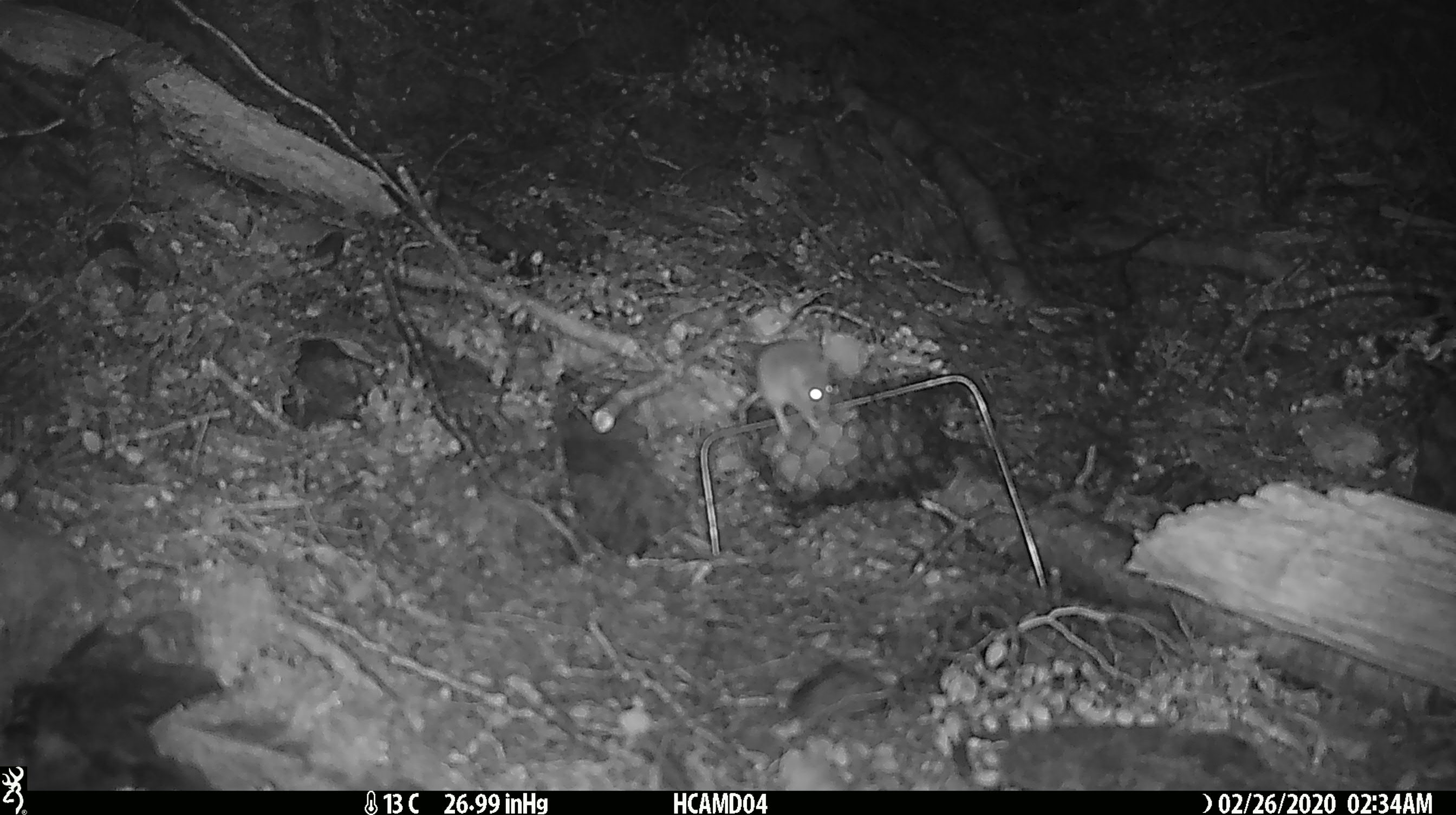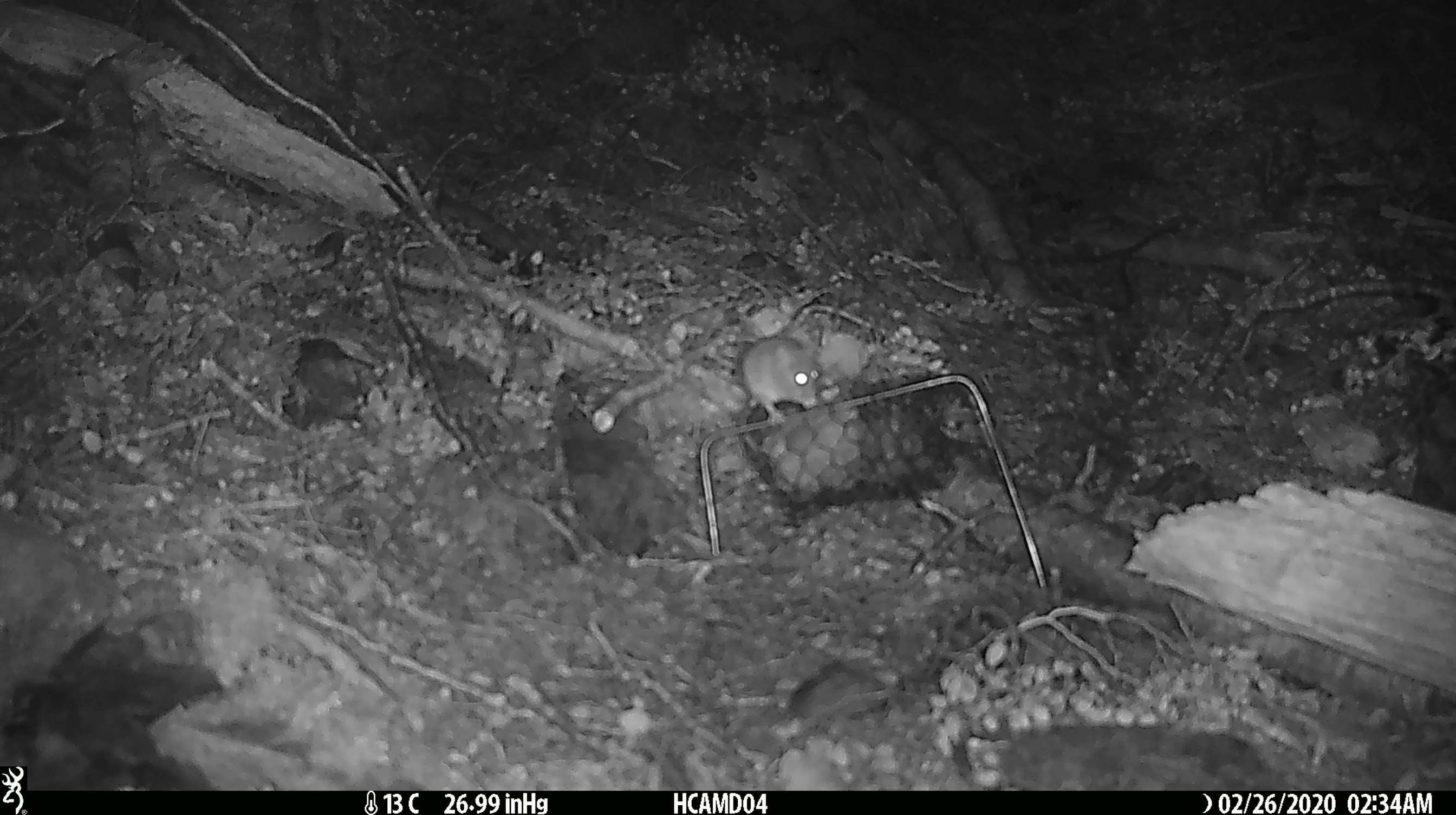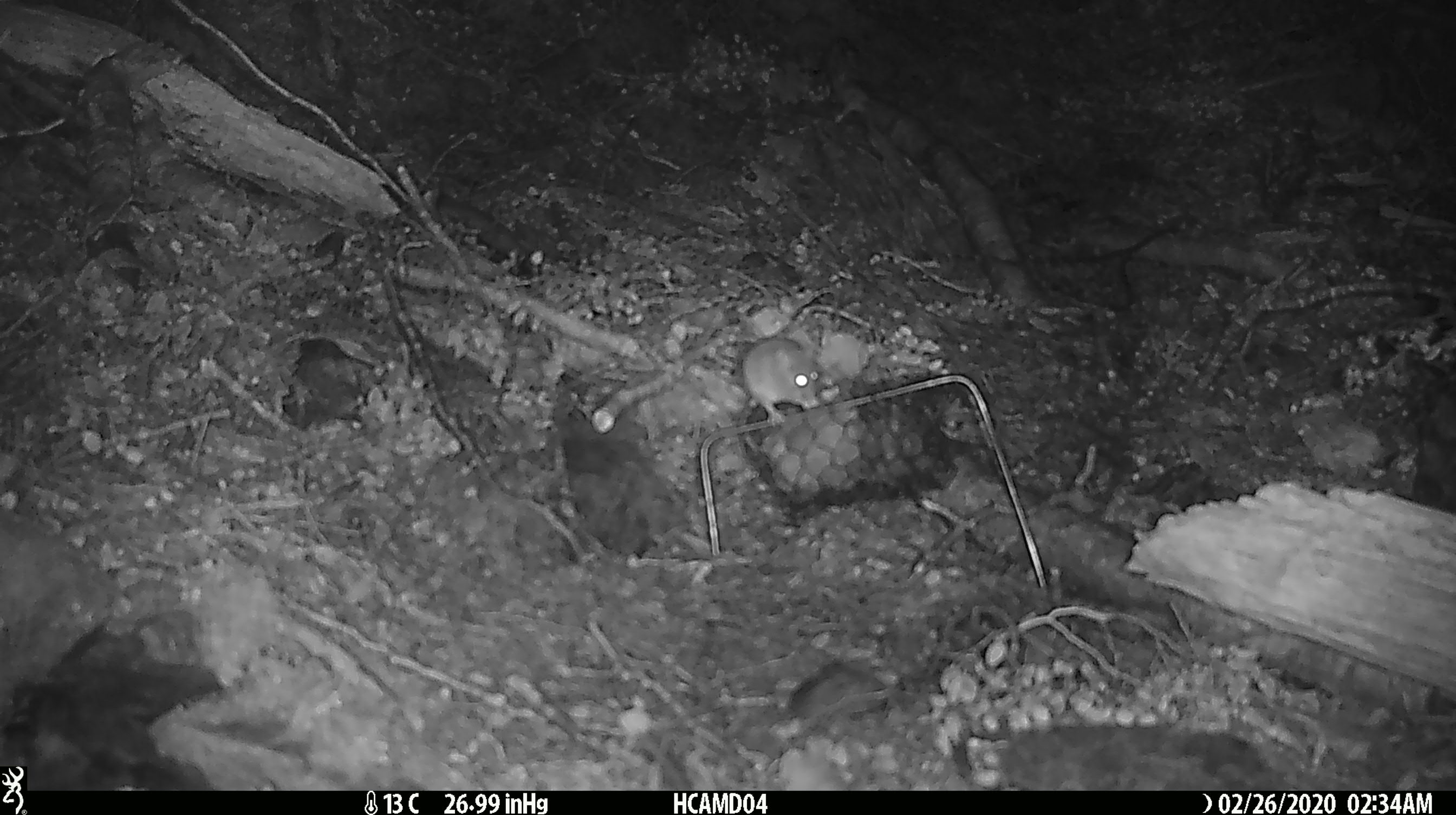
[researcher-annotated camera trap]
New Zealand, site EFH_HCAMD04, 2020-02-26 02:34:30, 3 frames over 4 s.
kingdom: Animalia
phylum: Chordata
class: Mammalia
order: Rodentia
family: Muridae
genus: Mus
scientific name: Mus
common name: mouse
Mouse (Mus).